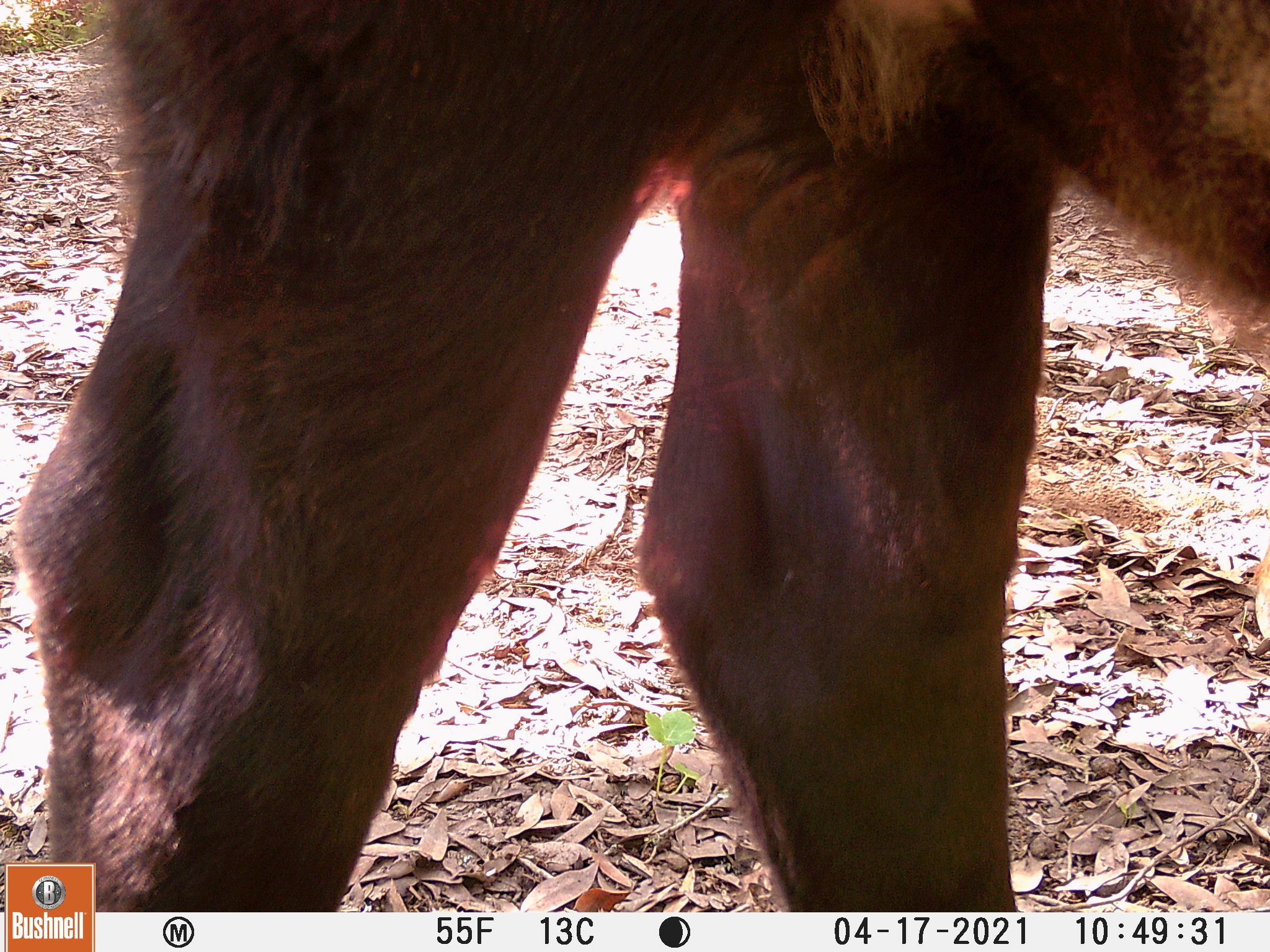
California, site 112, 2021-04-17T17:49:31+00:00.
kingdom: Animalia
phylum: Chordata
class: Mammalia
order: Artiodactyla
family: Bovidae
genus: Bos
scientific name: Bos taurus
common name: domestic cattle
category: cattle